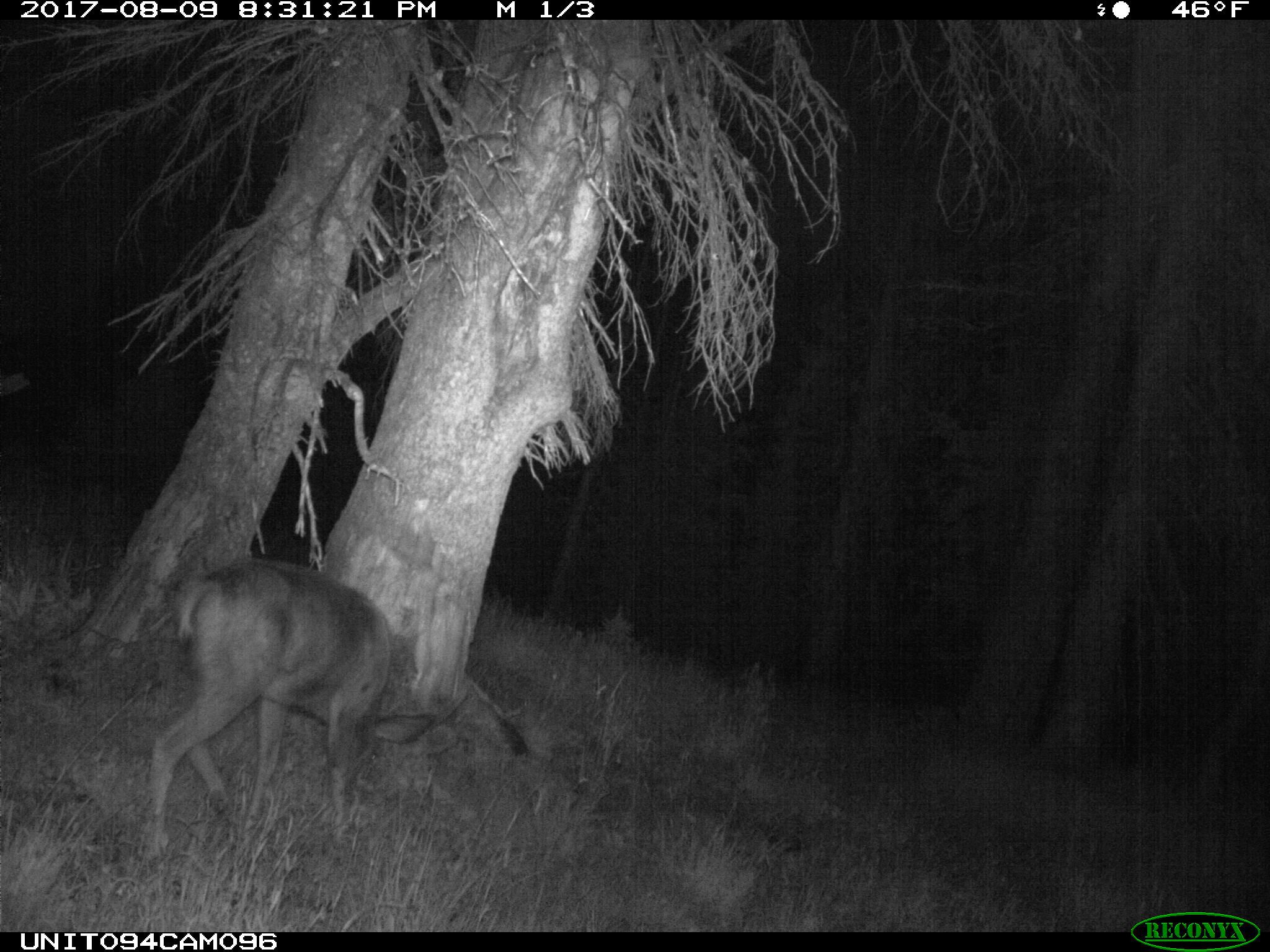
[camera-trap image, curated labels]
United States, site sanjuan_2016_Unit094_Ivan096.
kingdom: Animalia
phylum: Chordata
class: Mammalia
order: Artiodactyla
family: Cervidae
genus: Odocoileus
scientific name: Odocoileus hemionus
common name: mule deer